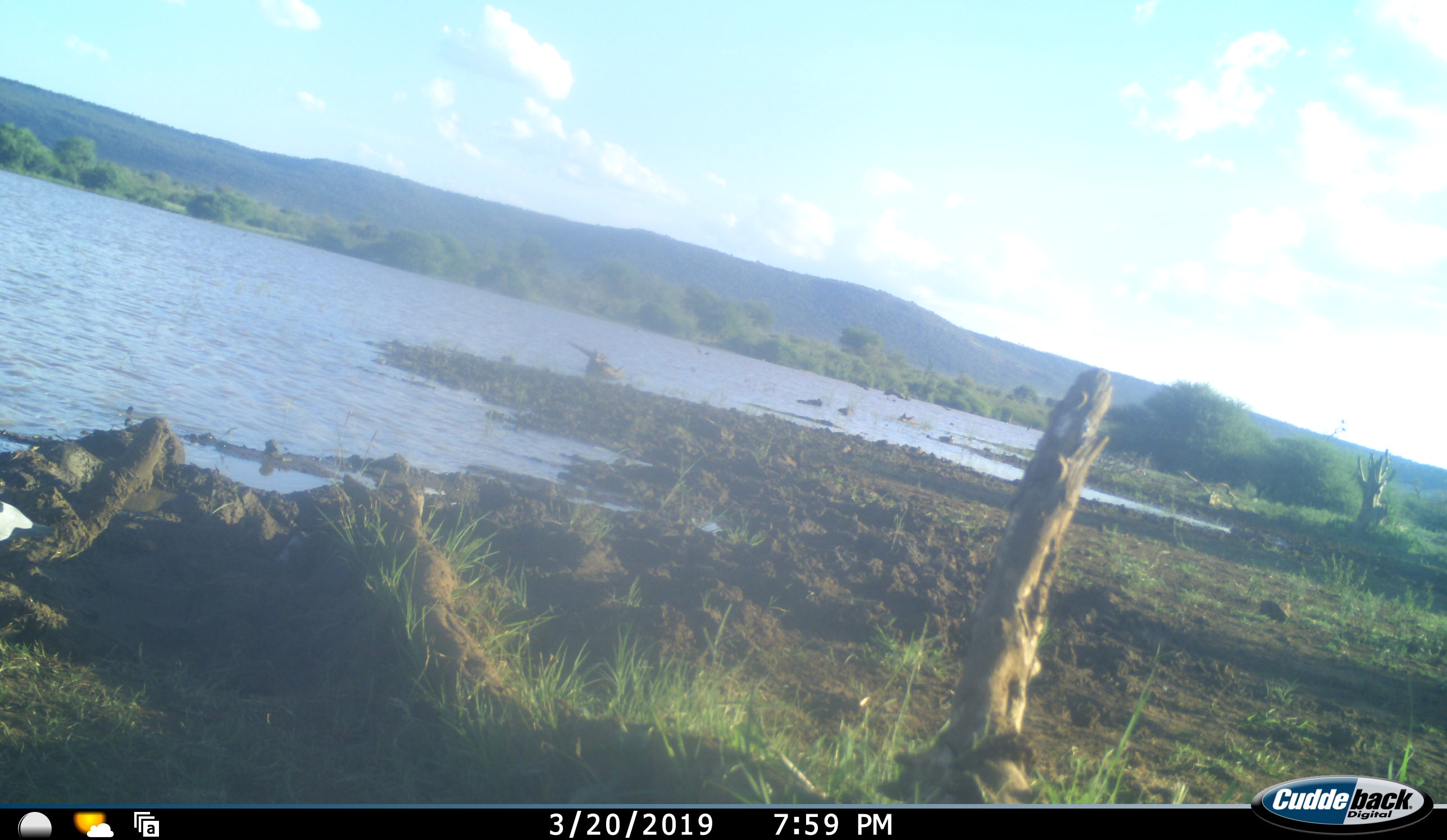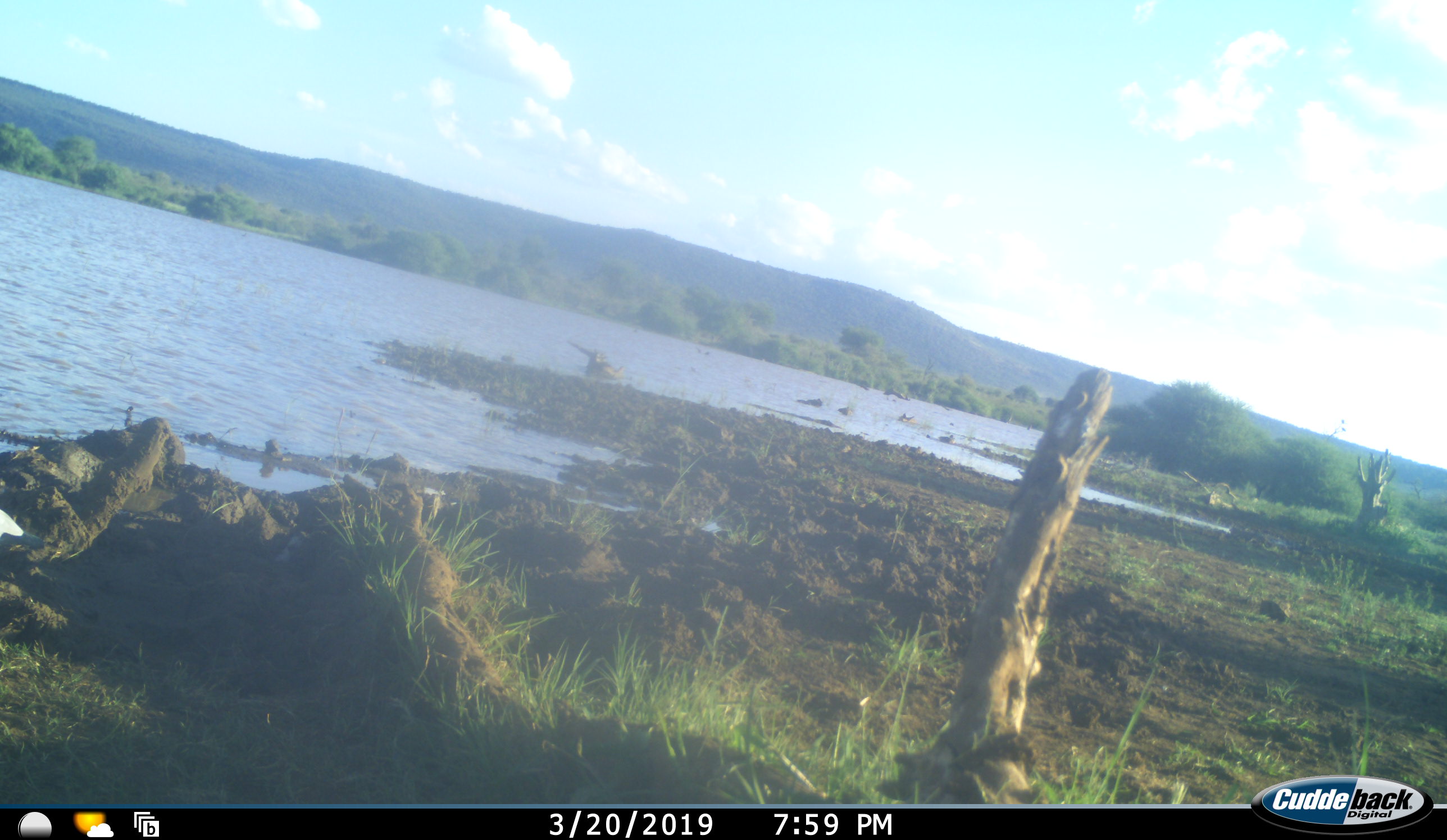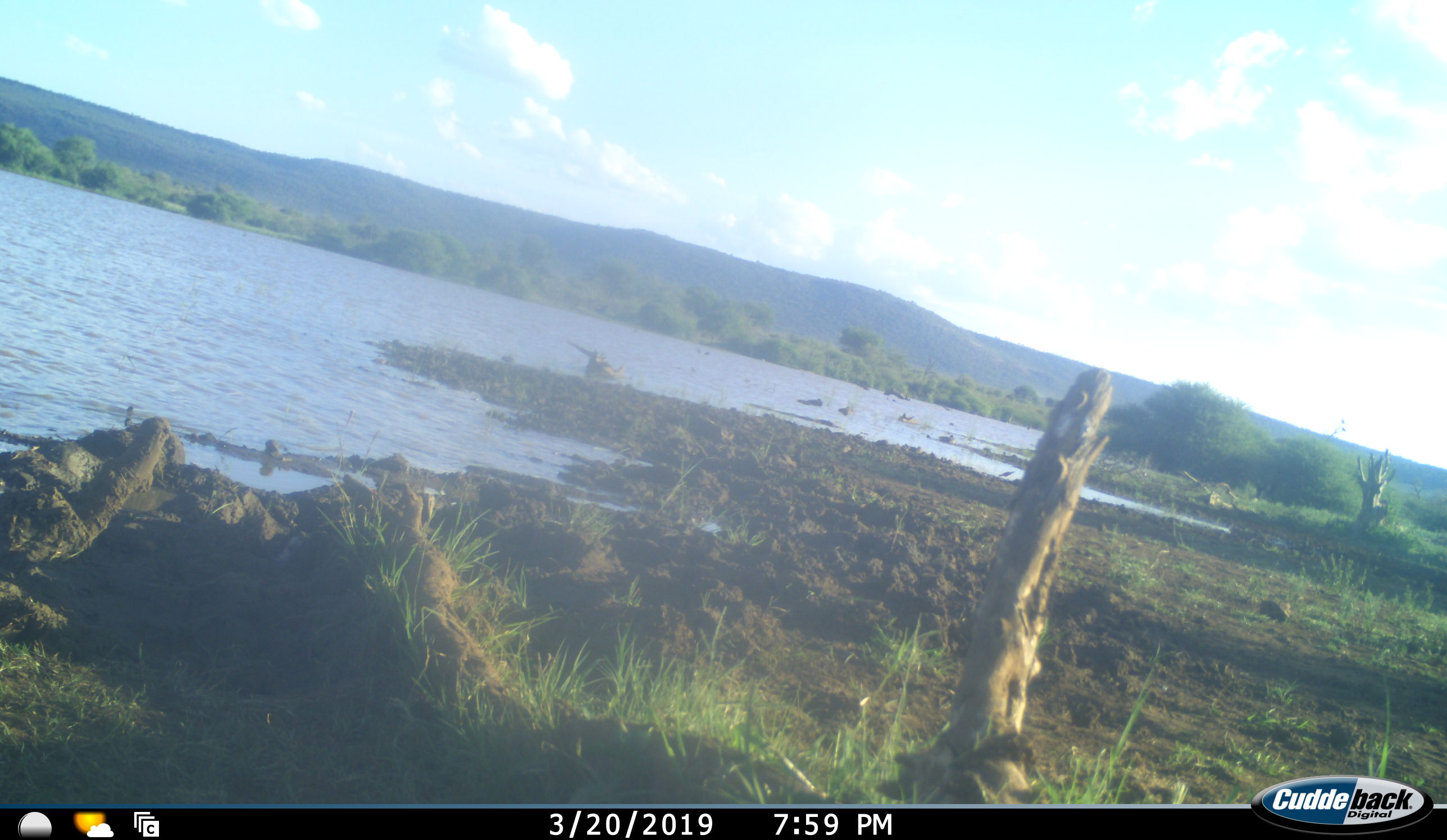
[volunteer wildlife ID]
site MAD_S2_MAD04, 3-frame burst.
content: unidentified animal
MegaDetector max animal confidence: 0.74